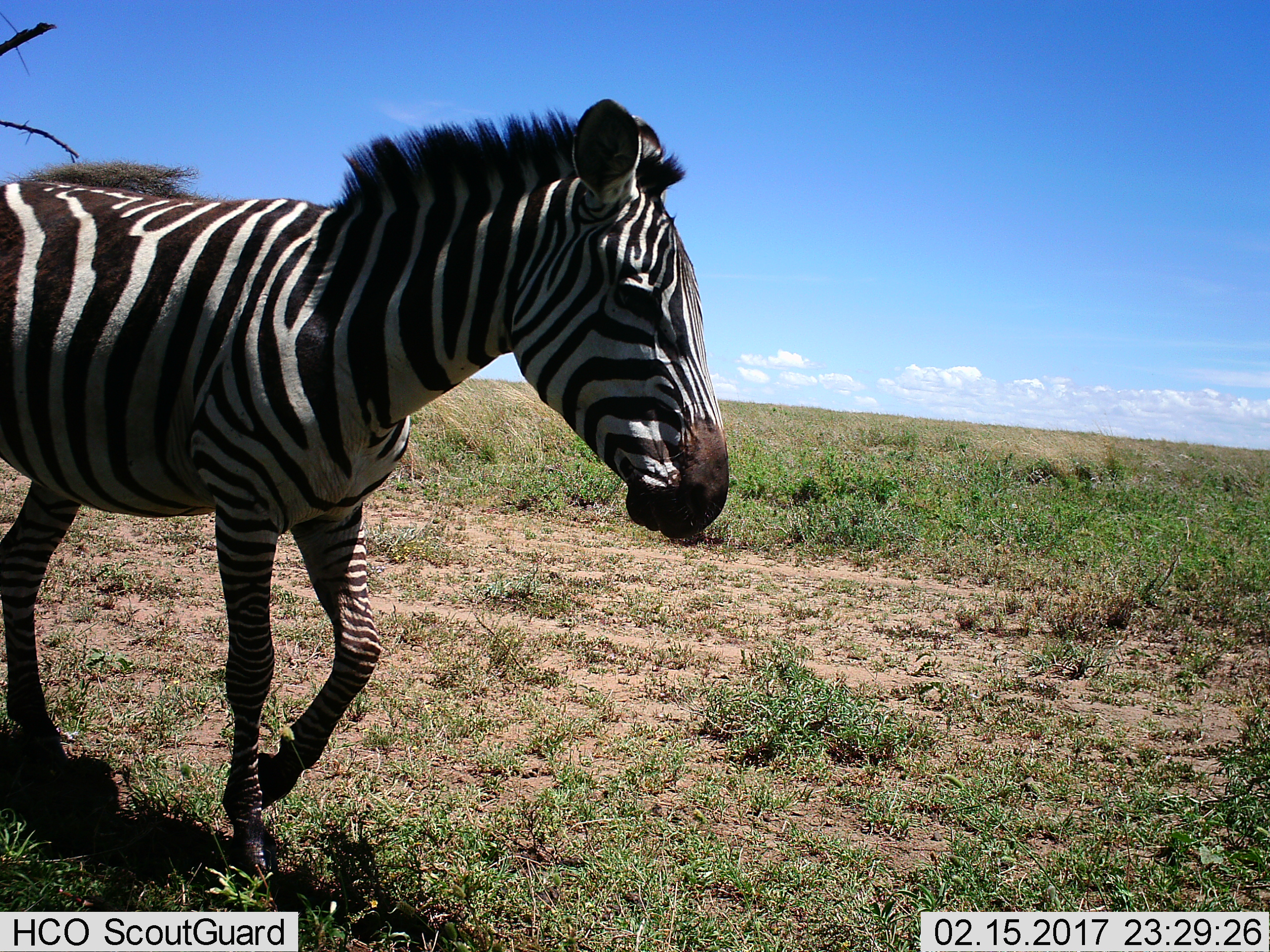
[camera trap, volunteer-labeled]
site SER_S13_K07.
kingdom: Animalia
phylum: Chordata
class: Mammalia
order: Perissodactyla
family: Equidae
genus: Equus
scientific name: Equus quagga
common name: plains zebra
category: zebraplains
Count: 1.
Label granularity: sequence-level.